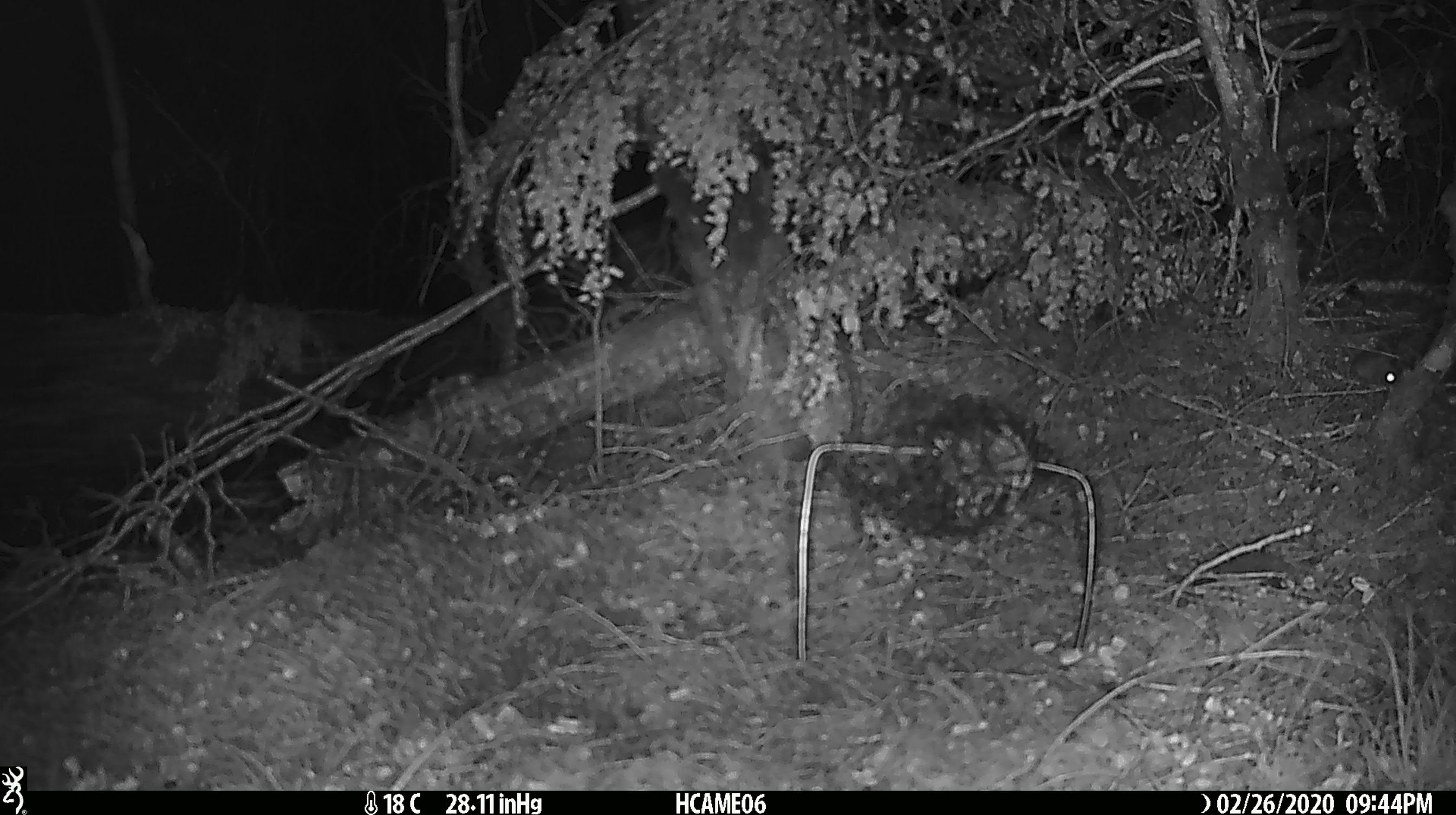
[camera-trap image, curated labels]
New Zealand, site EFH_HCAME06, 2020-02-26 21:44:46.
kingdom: Animalia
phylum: Chordata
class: Mammalia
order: Rodentia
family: Muridae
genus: Mus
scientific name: Mus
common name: mouse